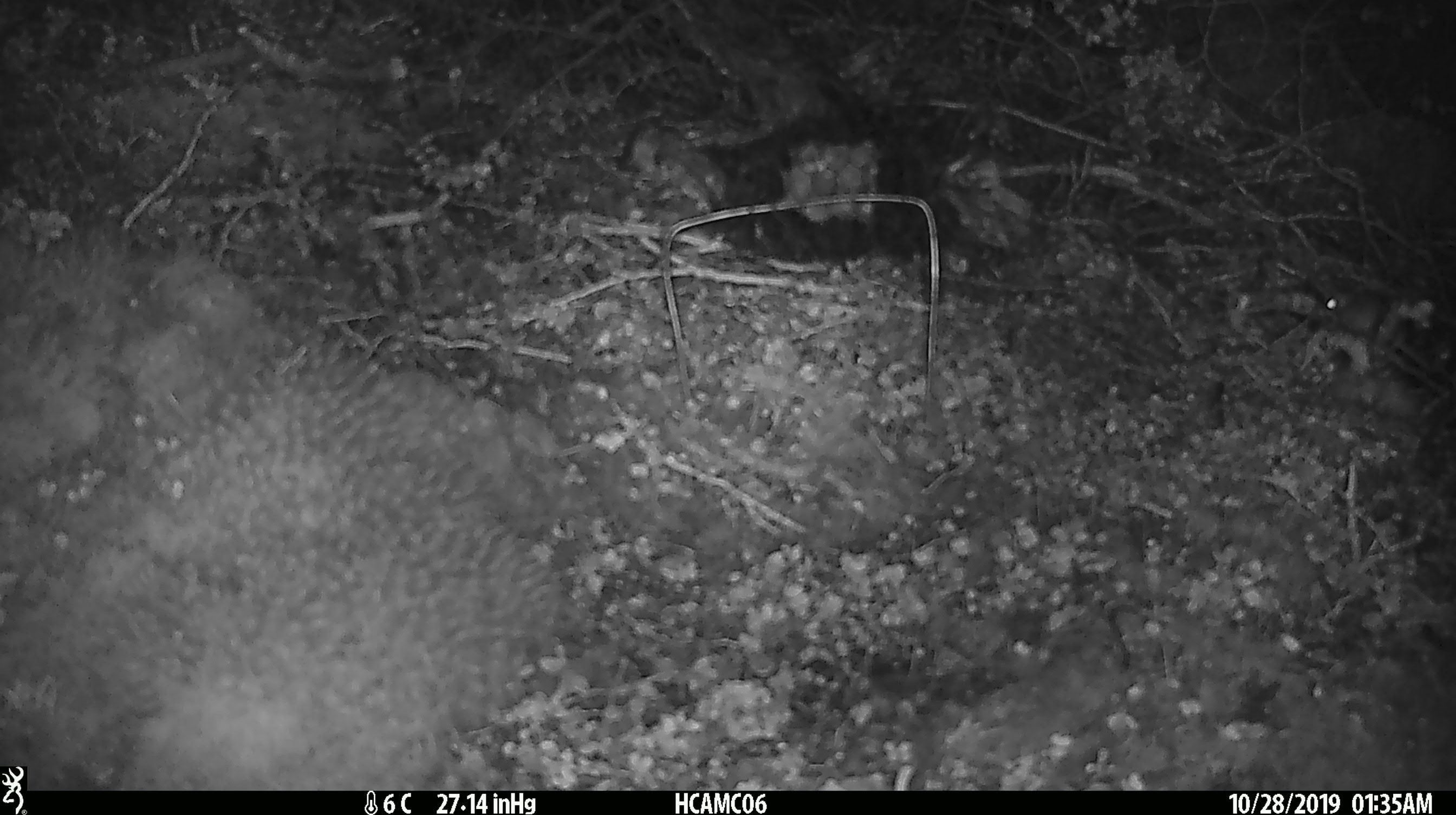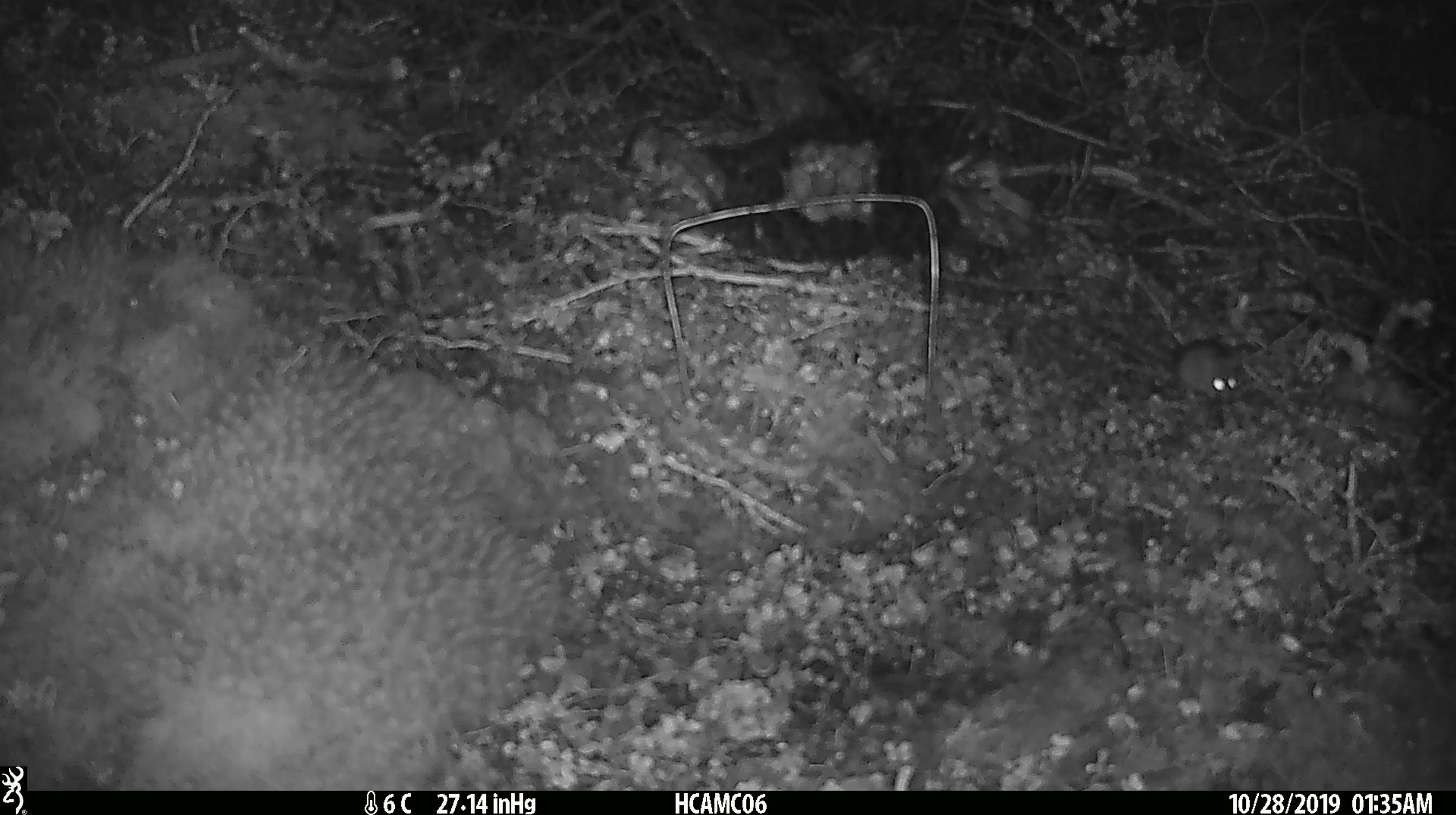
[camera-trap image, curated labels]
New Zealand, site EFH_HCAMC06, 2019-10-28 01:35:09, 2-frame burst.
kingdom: Animalia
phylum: Chordata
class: Mammalia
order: Rodentia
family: Muridae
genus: Mus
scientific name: Mus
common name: mouse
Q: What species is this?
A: Mouse (Mus).